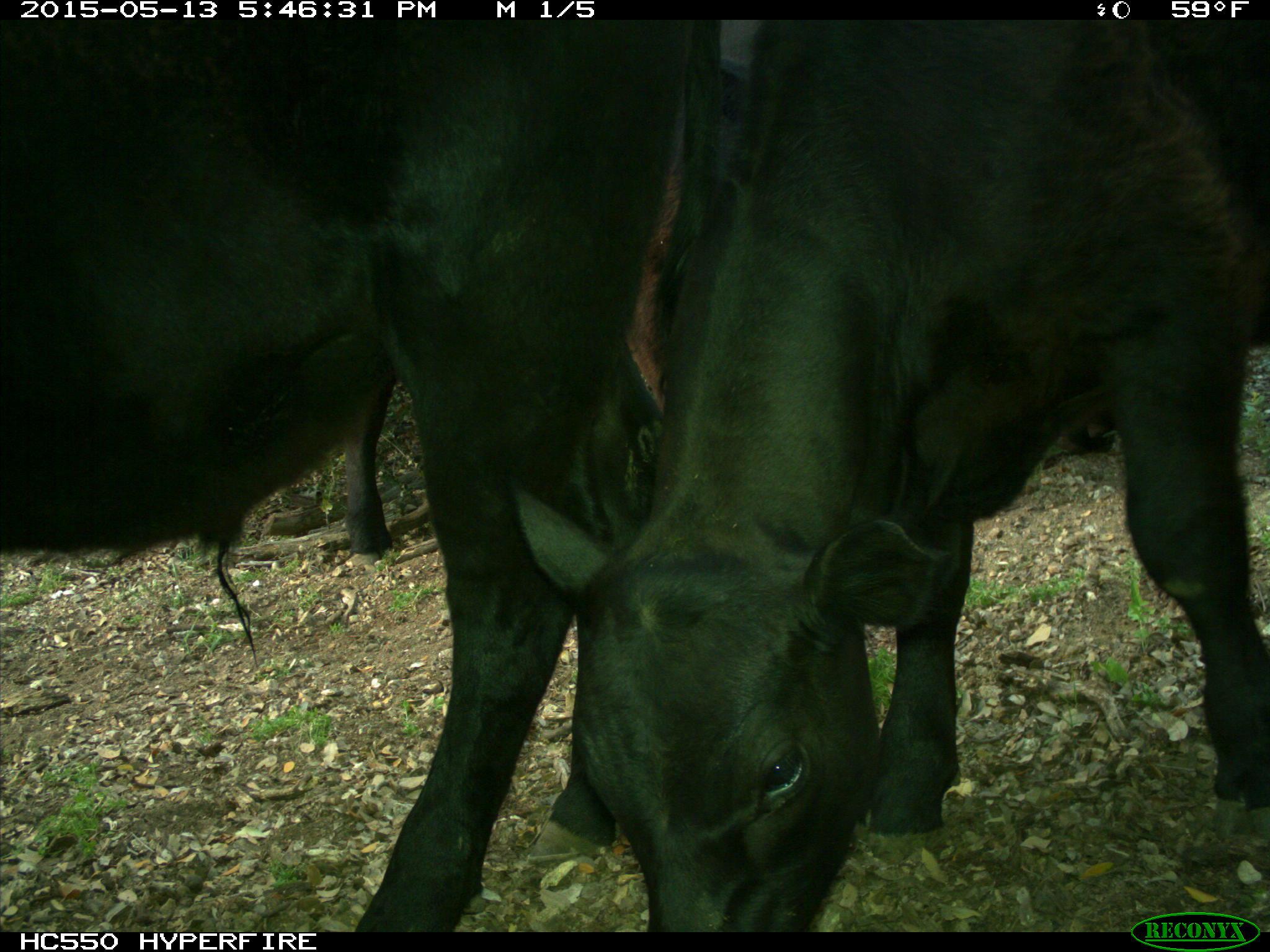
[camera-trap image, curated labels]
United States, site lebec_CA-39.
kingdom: Animalia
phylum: Chordata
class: Mammalia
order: Artiodactyla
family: Bovidae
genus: Bos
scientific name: Bos taurus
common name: domestic cow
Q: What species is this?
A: Bos taurus (domestic cow).